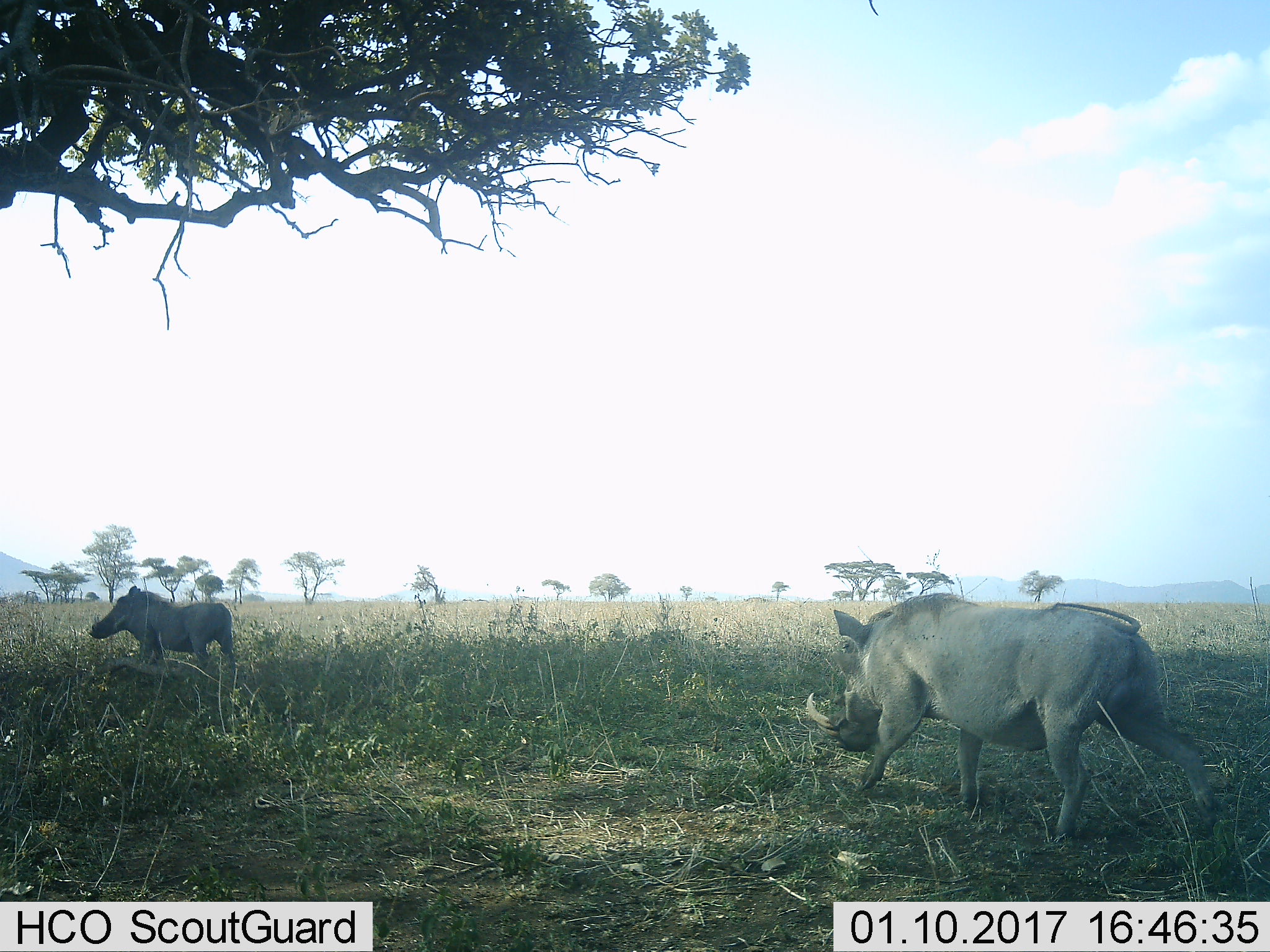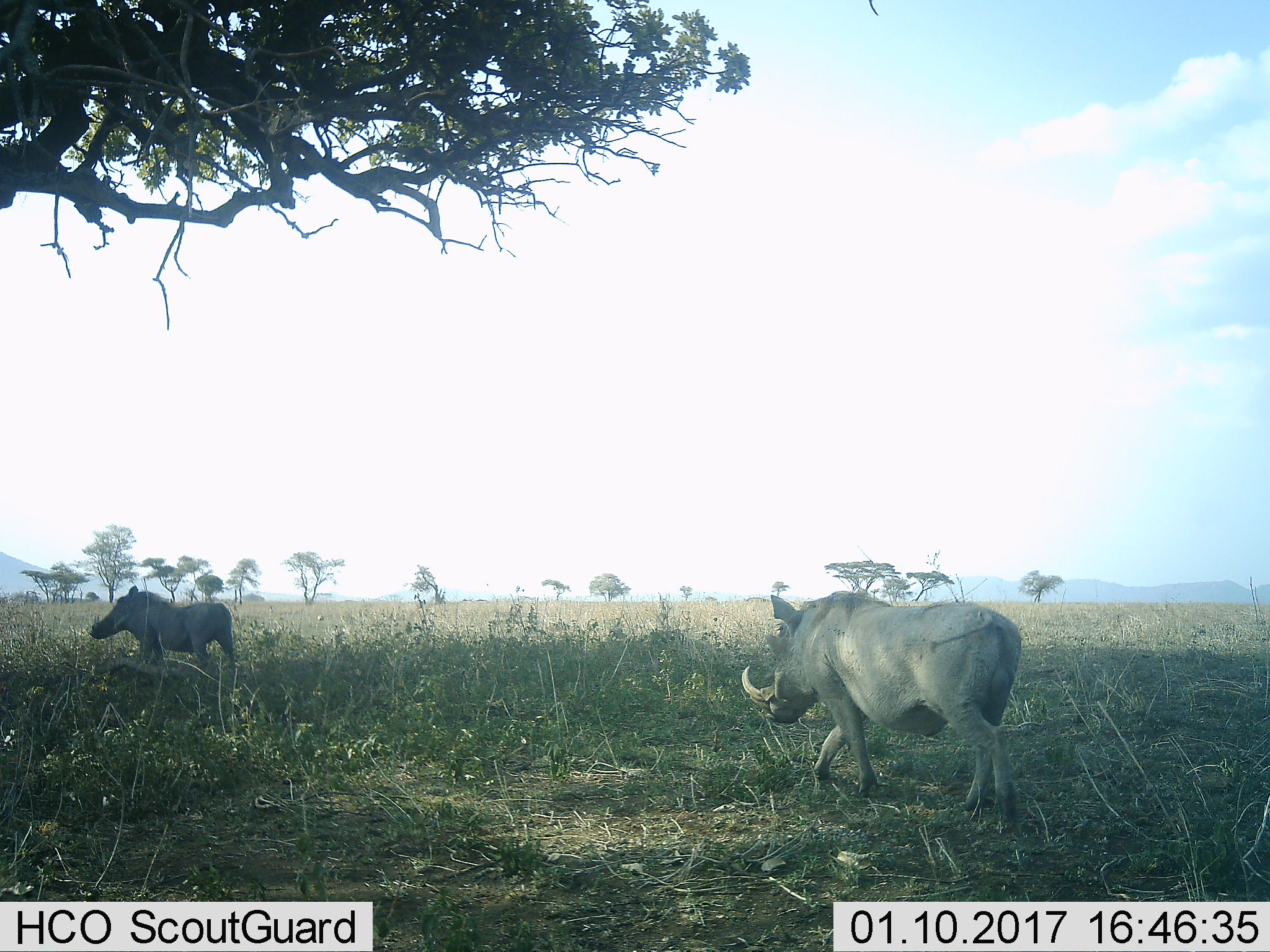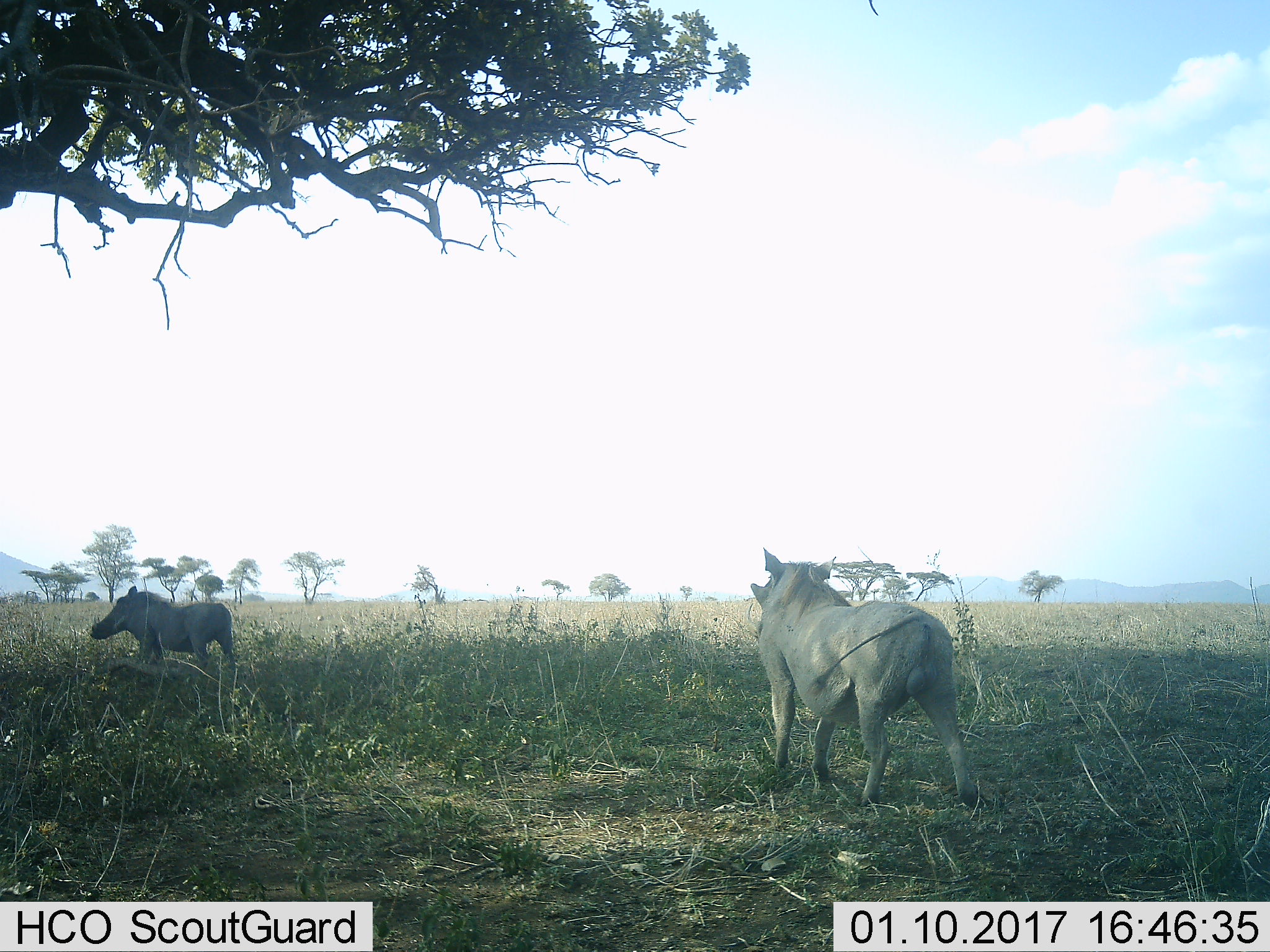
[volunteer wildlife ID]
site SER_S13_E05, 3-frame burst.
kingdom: Animalia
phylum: Chordata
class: Mammalia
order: Artiodactyla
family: Suidae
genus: Phacochoerus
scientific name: Phacochoerus africanus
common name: warthog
Warthog (Phacochoerus africanus), count 2. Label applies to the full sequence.